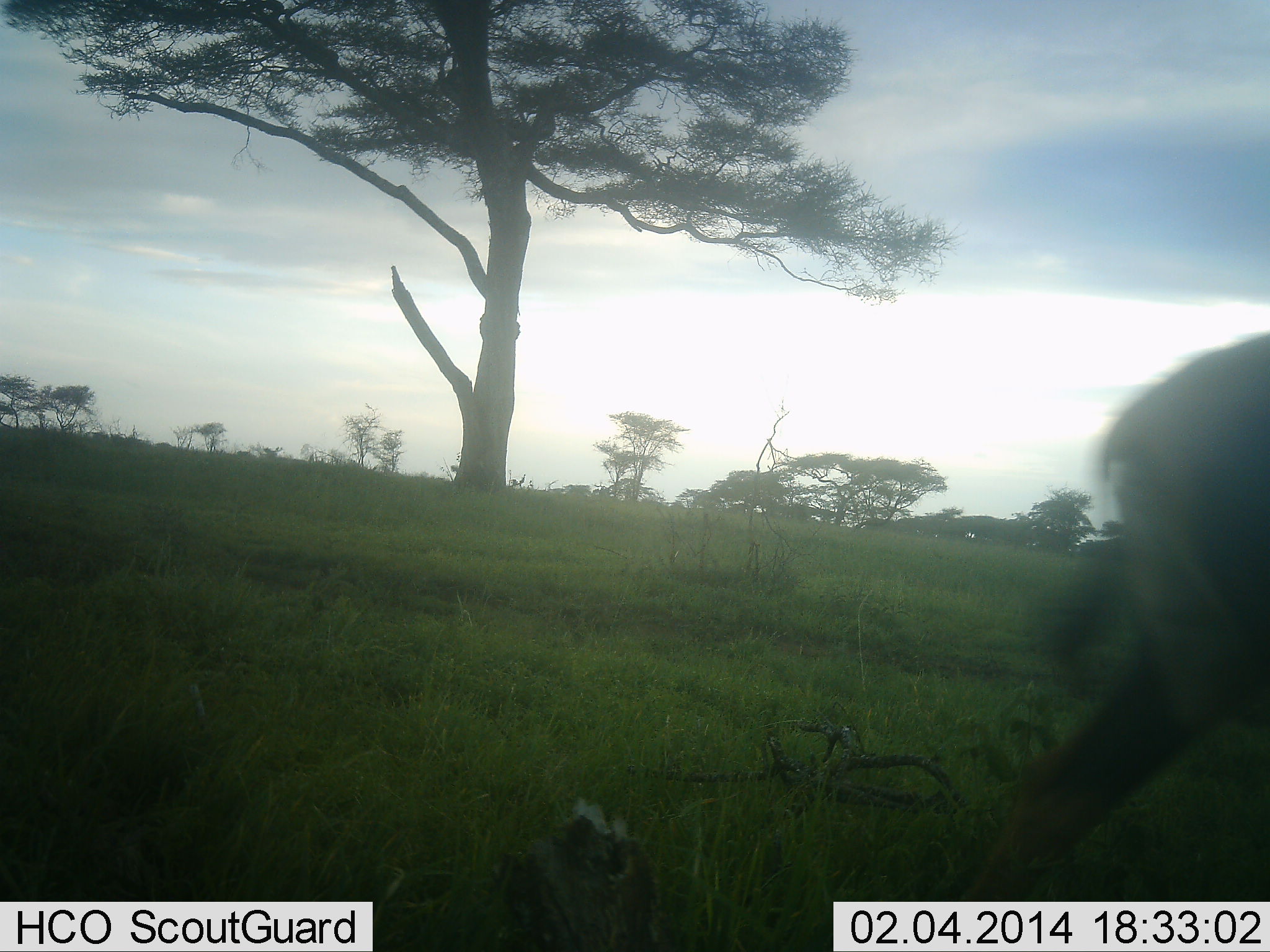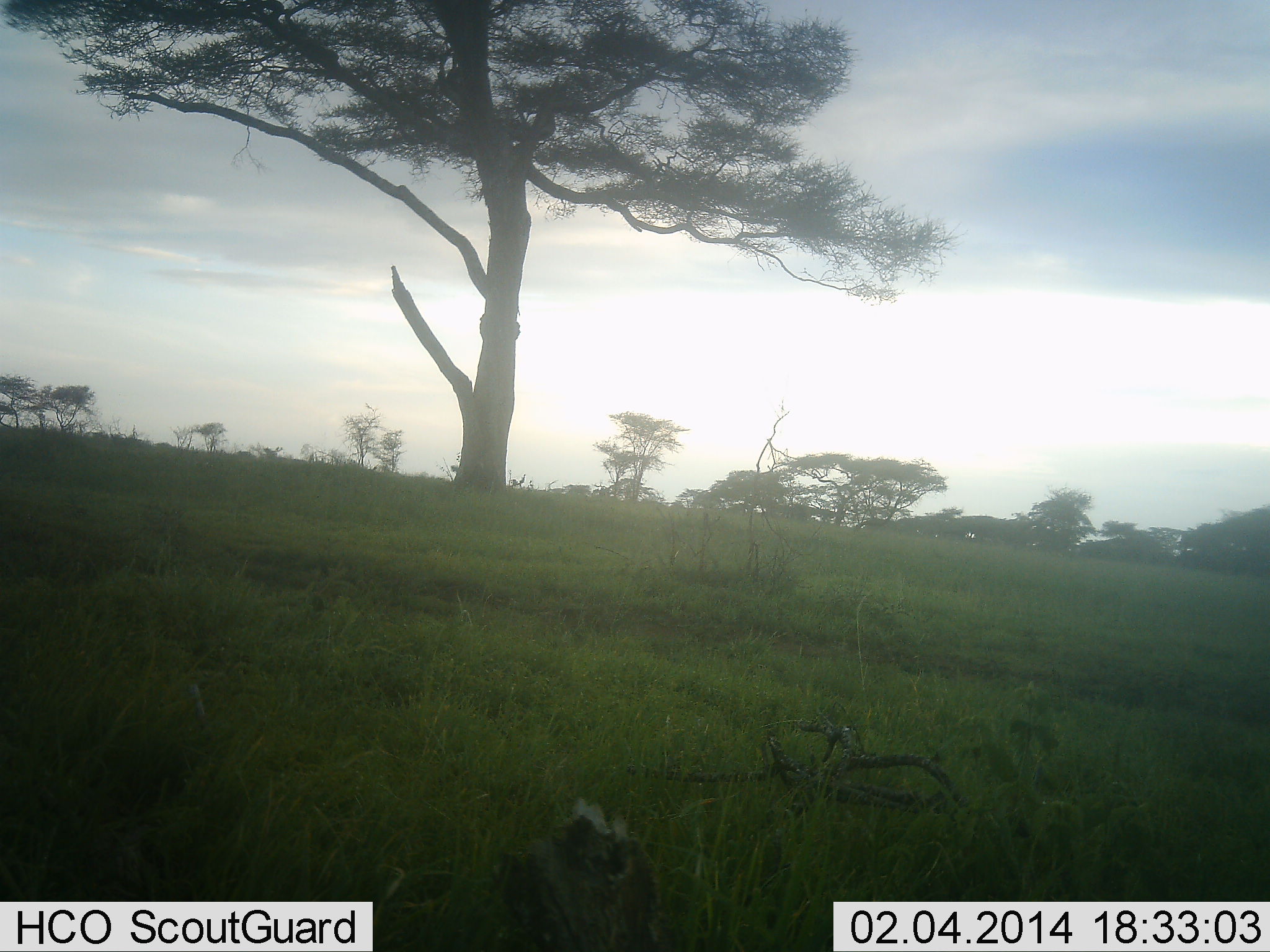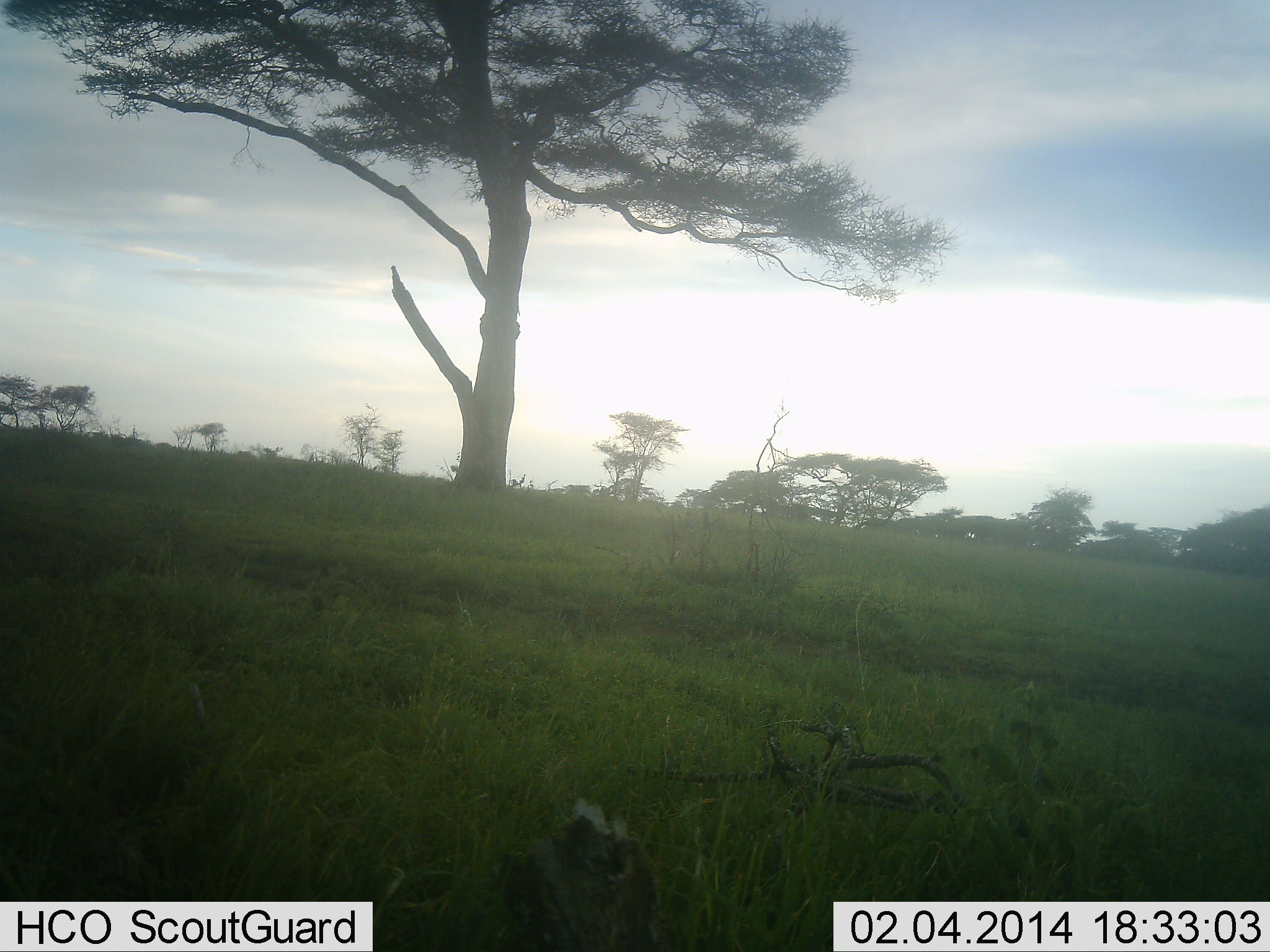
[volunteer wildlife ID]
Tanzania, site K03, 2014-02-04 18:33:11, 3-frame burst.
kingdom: Animalia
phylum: Chordata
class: Mammalia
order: Artiodactyla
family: Bovidae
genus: Connochaetes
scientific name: Connochaetes taurinus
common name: blue wildebeest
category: wildebeest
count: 1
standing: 0%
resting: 0%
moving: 100%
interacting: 0%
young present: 0%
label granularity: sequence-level